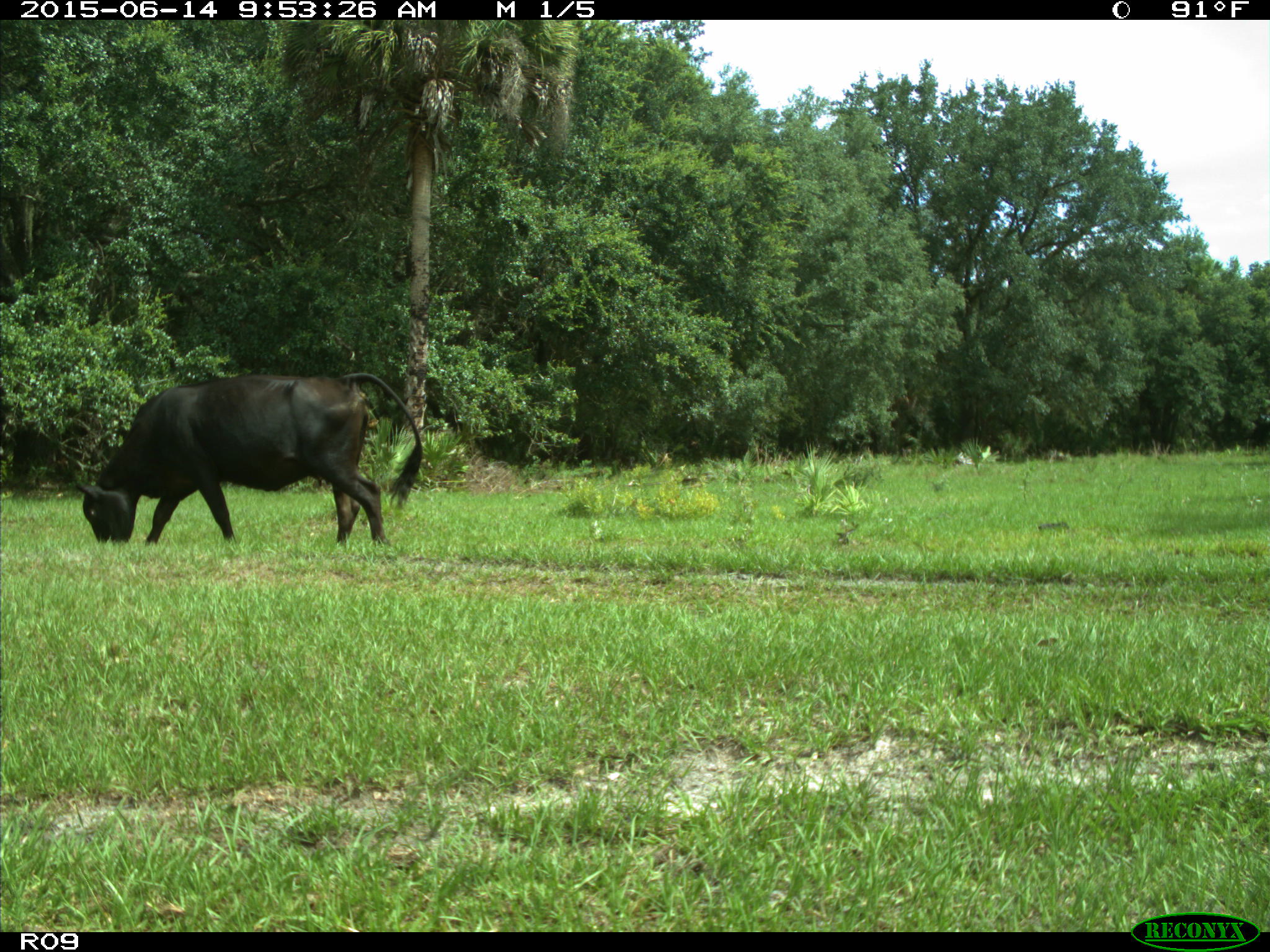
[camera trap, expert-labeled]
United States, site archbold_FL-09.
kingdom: Animalia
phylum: Chordata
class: Mammalia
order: Artiodactyla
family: Bovidae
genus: Bos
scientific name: Bos taurus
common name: domestic cow